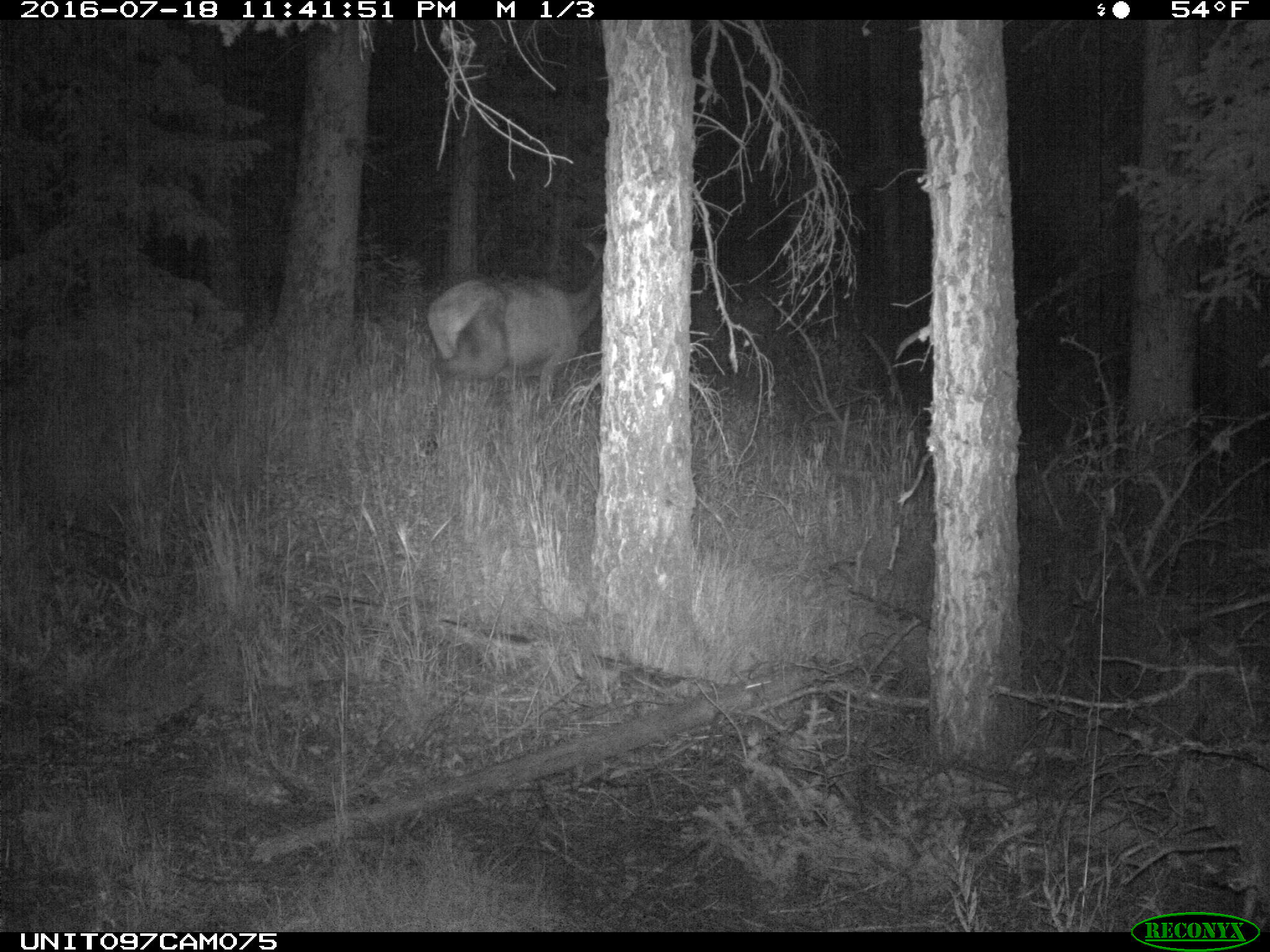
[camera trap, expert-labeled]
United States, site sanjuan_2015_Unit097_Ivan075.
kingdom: Animalia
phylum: Chordata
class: Mammalia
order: Artiodactyla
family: Cervidae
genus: Cervus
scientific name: Cervus elaphus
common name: red deer